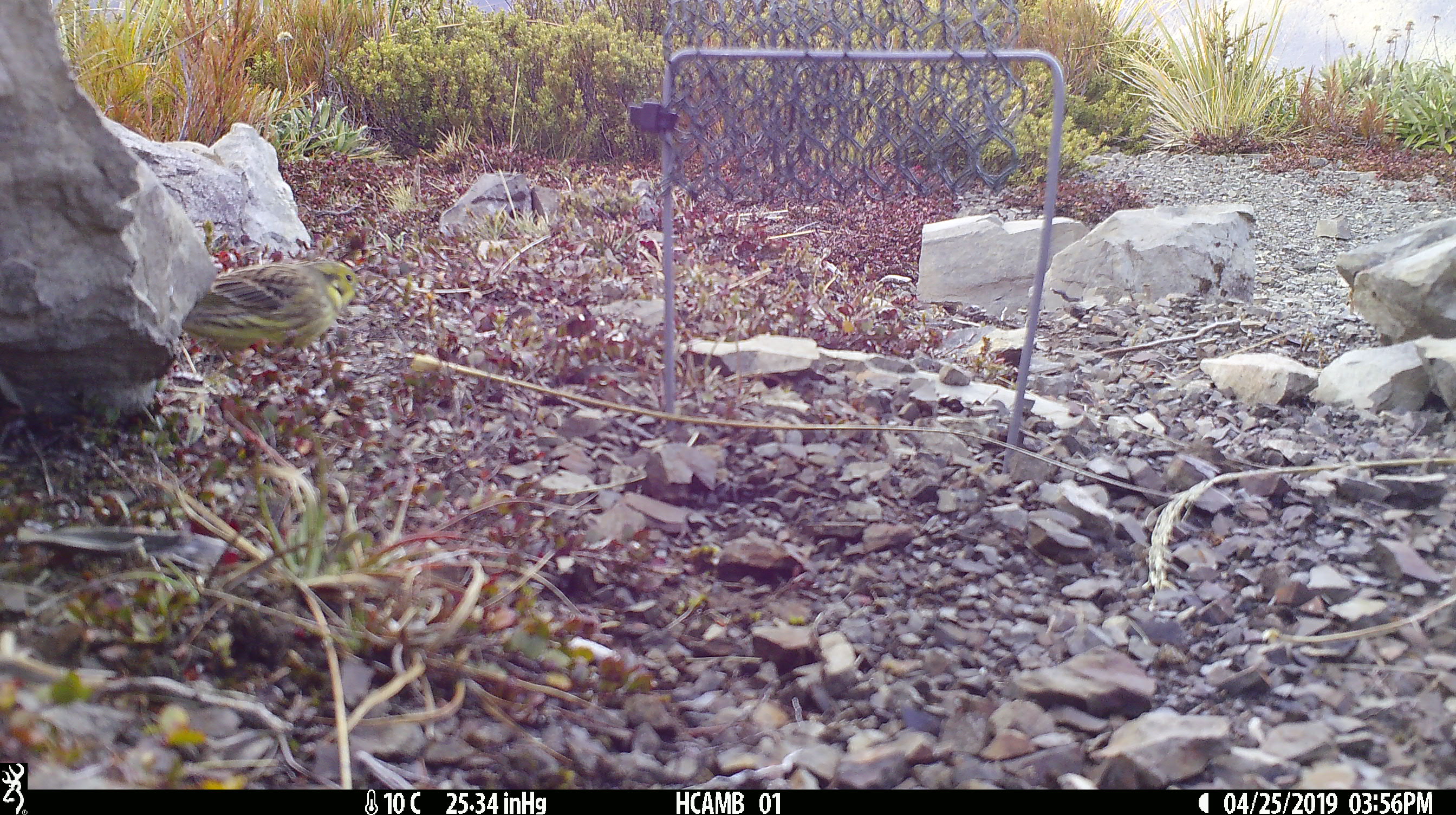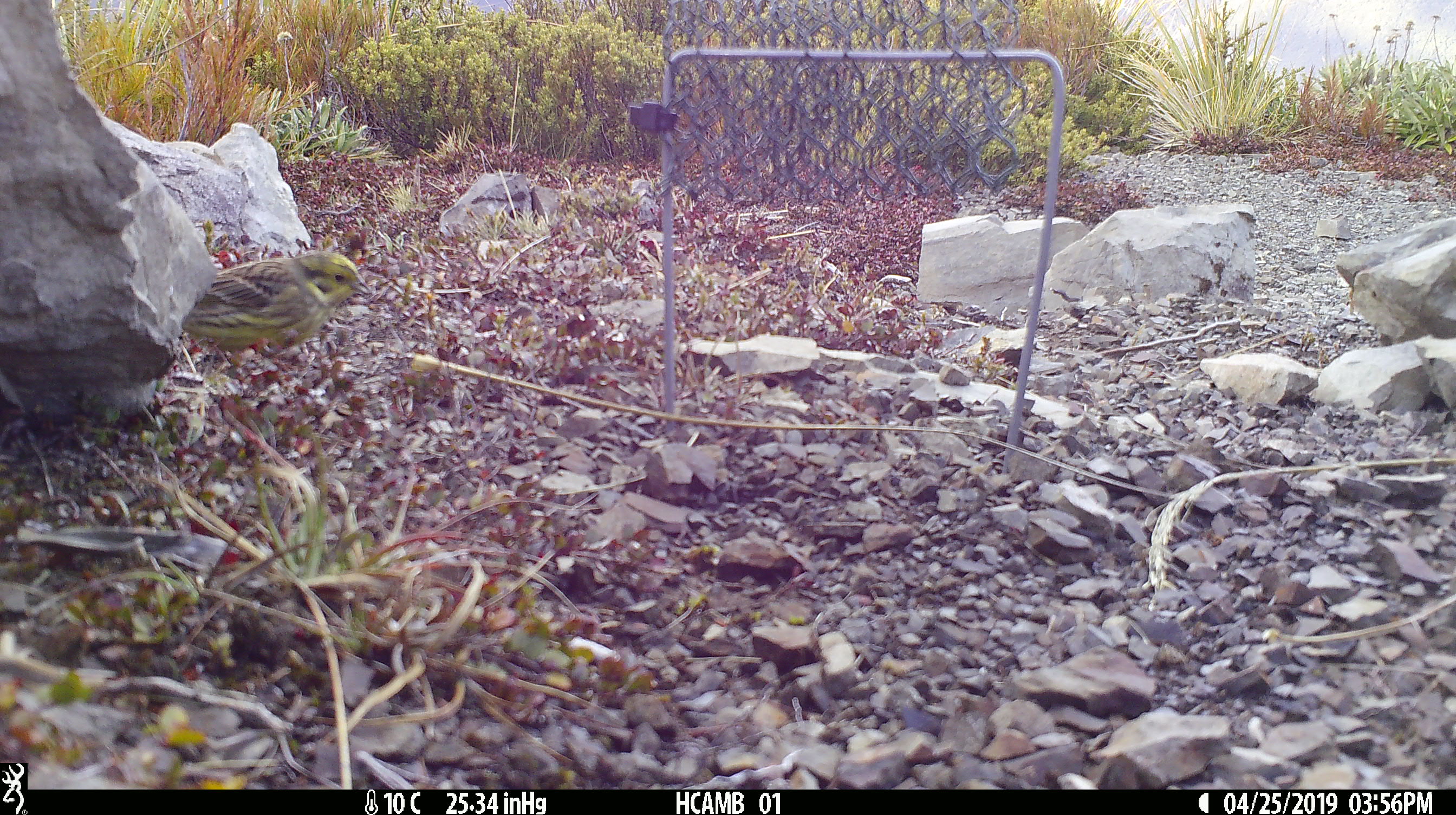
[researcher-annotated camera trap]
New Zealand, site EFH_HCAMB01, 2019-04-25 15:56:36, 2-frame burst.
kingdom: Animalia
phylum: Chordata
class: Aves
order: Passeriformes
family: Emberizidae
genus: Emberiza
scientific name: Emberiza citrinella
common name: yellowhammer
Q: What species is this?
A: Yellowhammer (Emberiza citrinella).